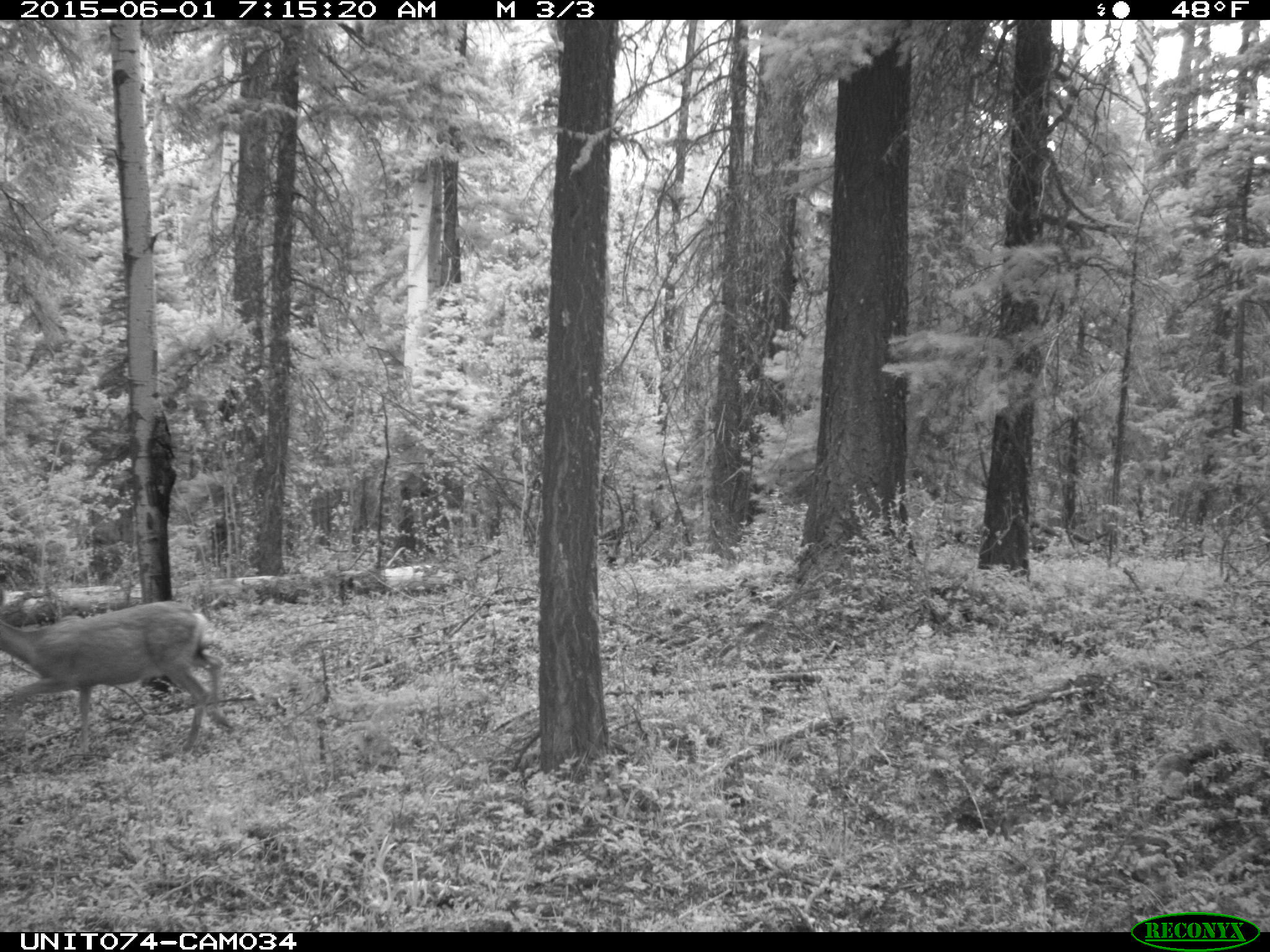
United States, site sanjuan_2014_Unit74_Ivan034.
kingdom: Animalia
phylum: Chordata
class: Mammalia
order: Artiodactyla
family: Cervidae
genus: Odocoileus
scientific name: Odocoileus hemionus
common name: mule deer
Odocoileus hemionus (mule deer).